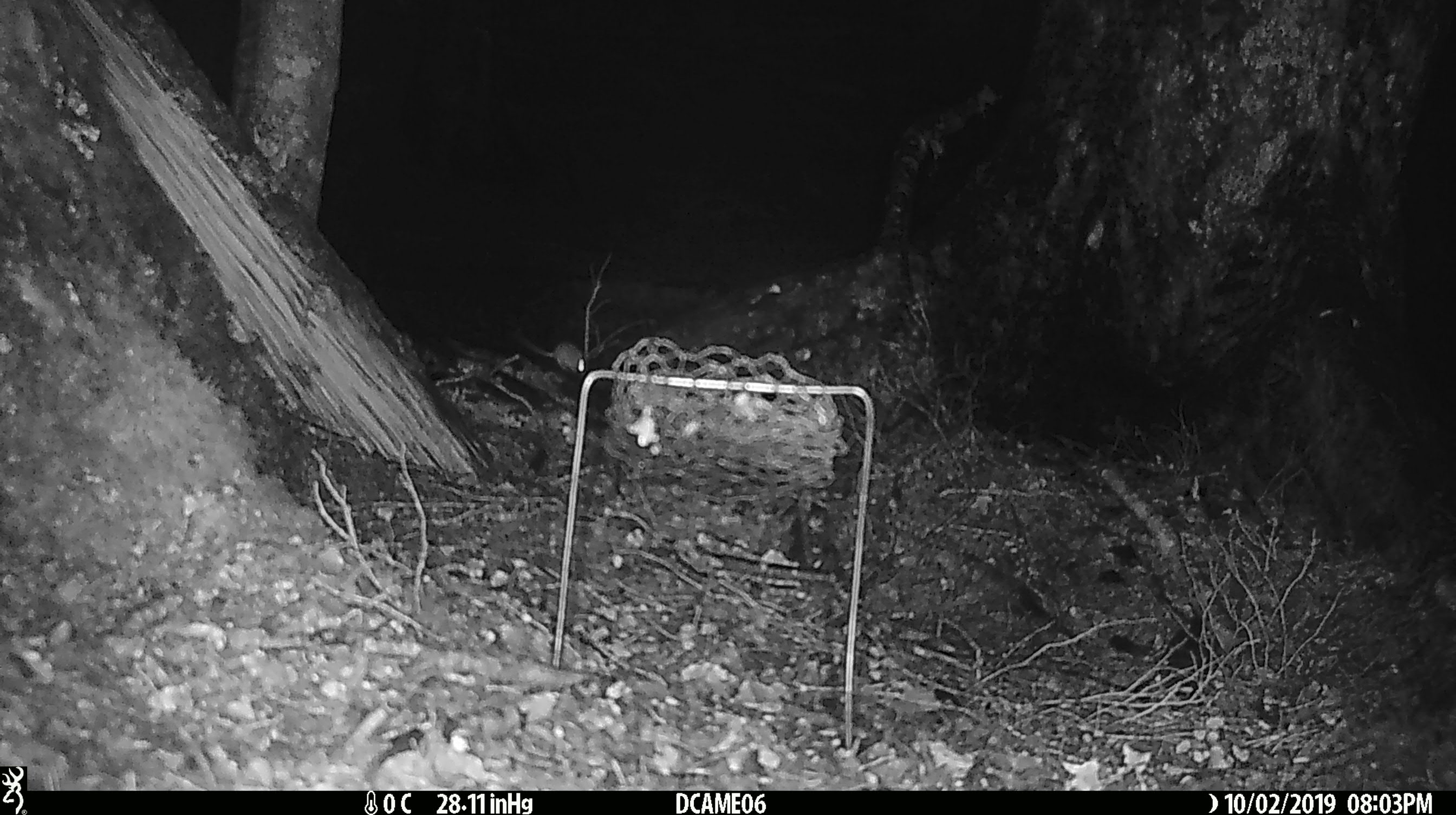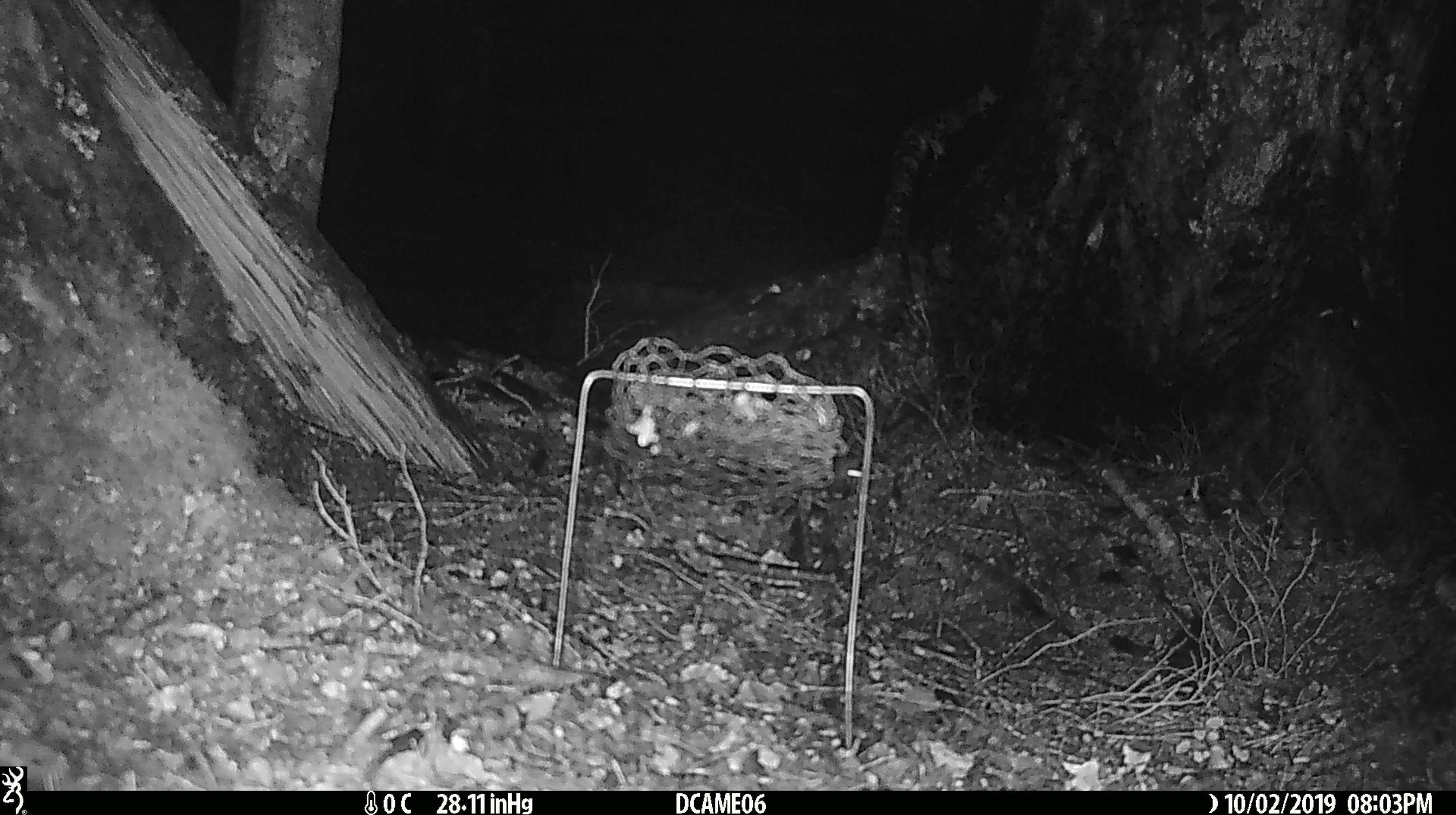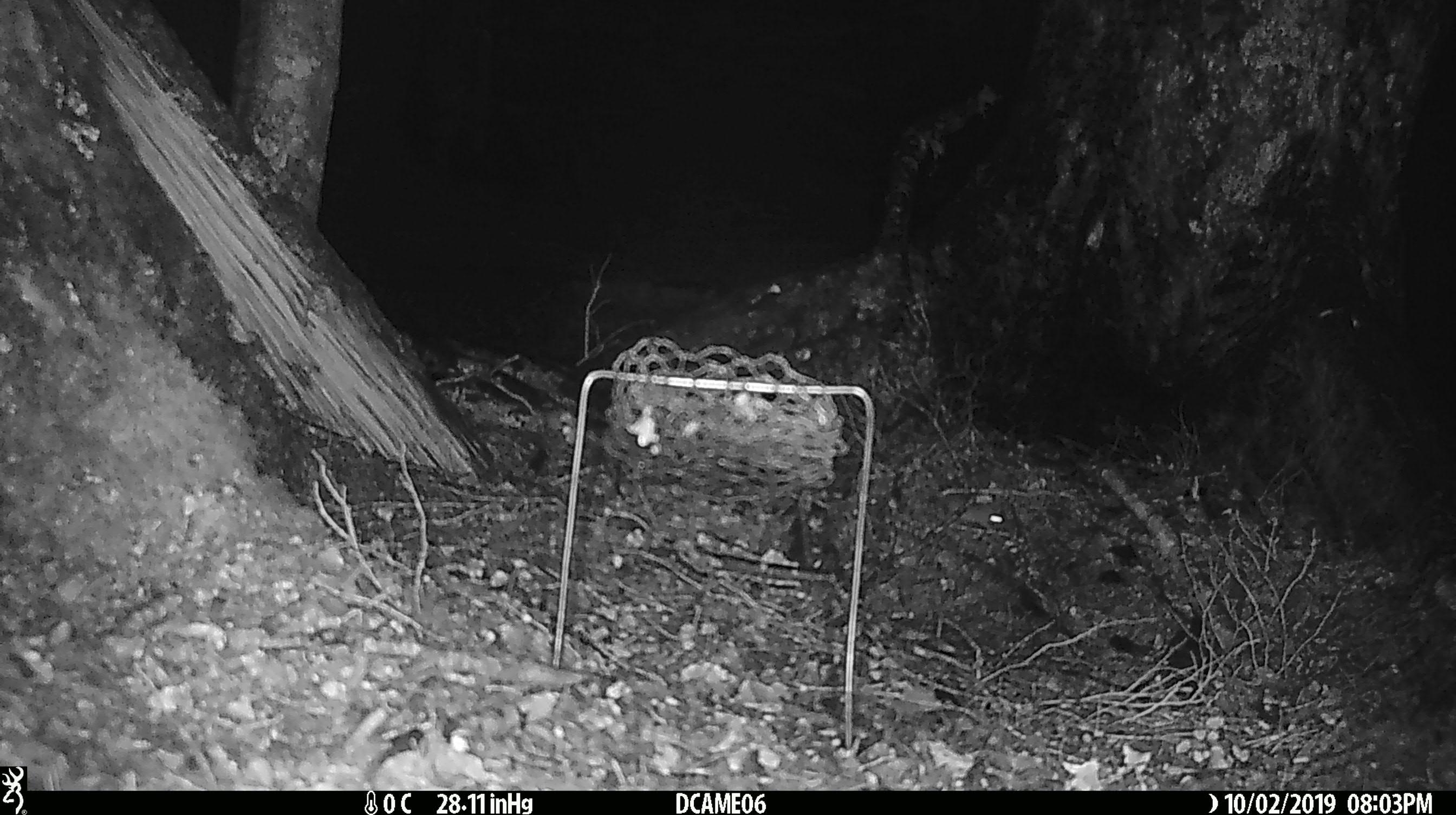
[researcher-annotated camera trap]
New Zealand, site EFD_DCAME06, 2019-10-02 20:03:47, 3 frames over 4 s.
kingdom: Animalia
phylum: Chordata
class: Mammalia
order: Rodentia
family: Muridae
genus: Mus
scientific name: Mus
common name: mouse